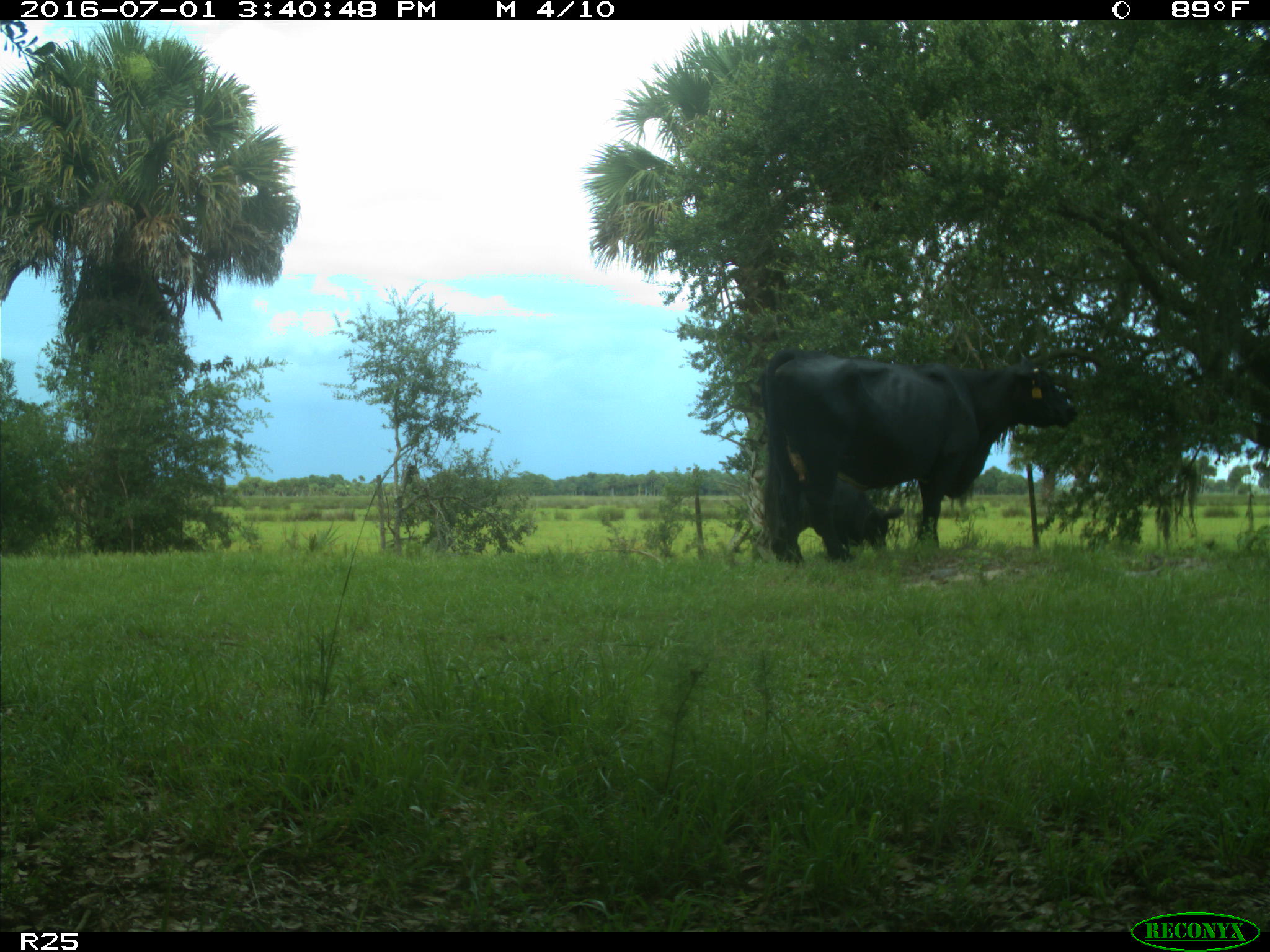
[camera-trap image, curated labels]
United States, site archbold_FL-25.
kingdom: Animalia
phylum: Chordata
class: Mammalia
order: Artiodactyla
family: Bovidae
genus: Bos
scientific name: Bos taurus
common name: domestic cow